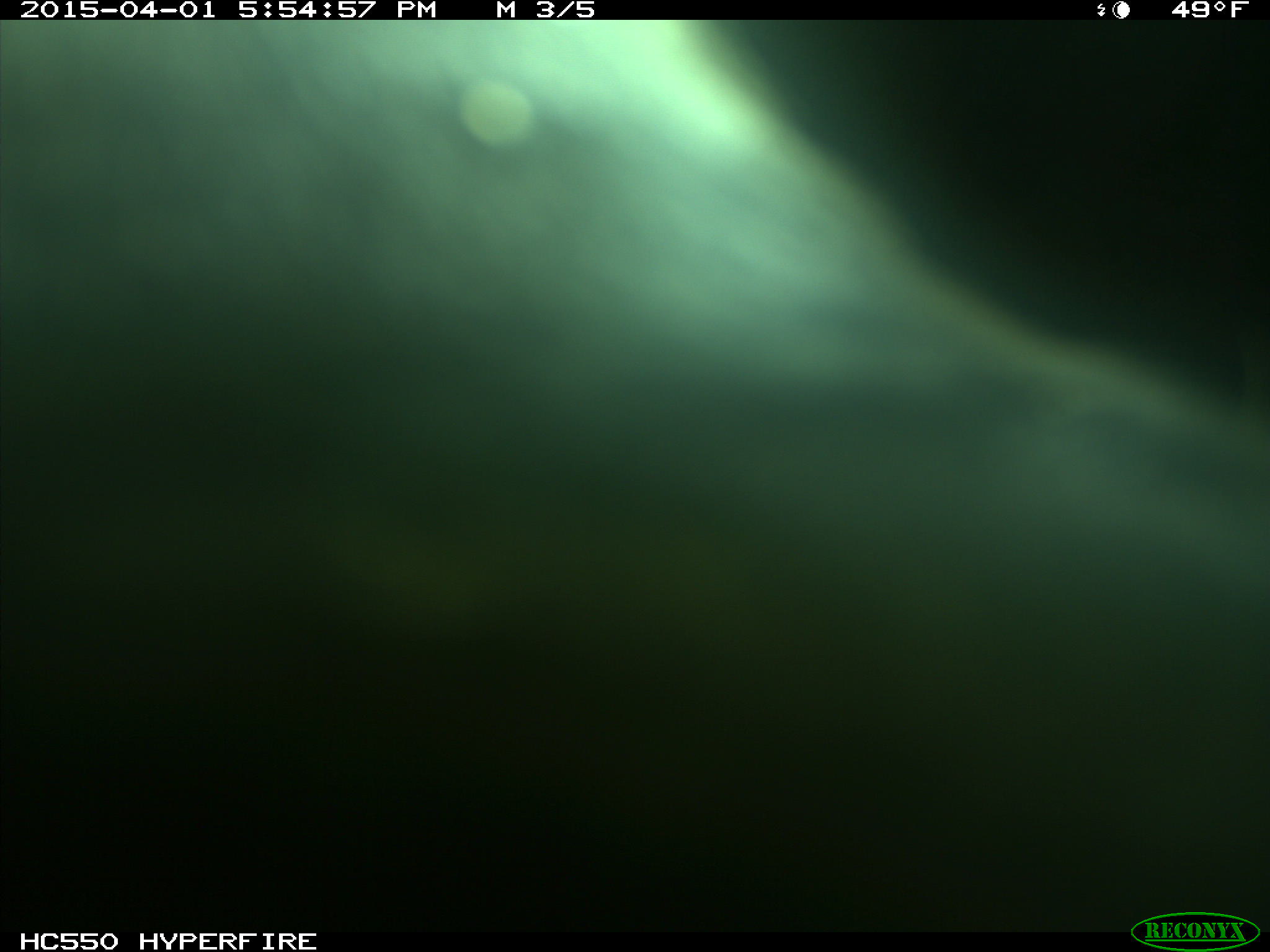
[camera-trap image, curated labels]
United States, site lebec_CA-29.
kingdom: Animalia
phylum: Chordata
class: Mammalia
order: Artiodactyla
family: Bovidae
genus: Bos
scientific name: Bos taurus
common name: domestic cow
Bos taurus (domestic cow).